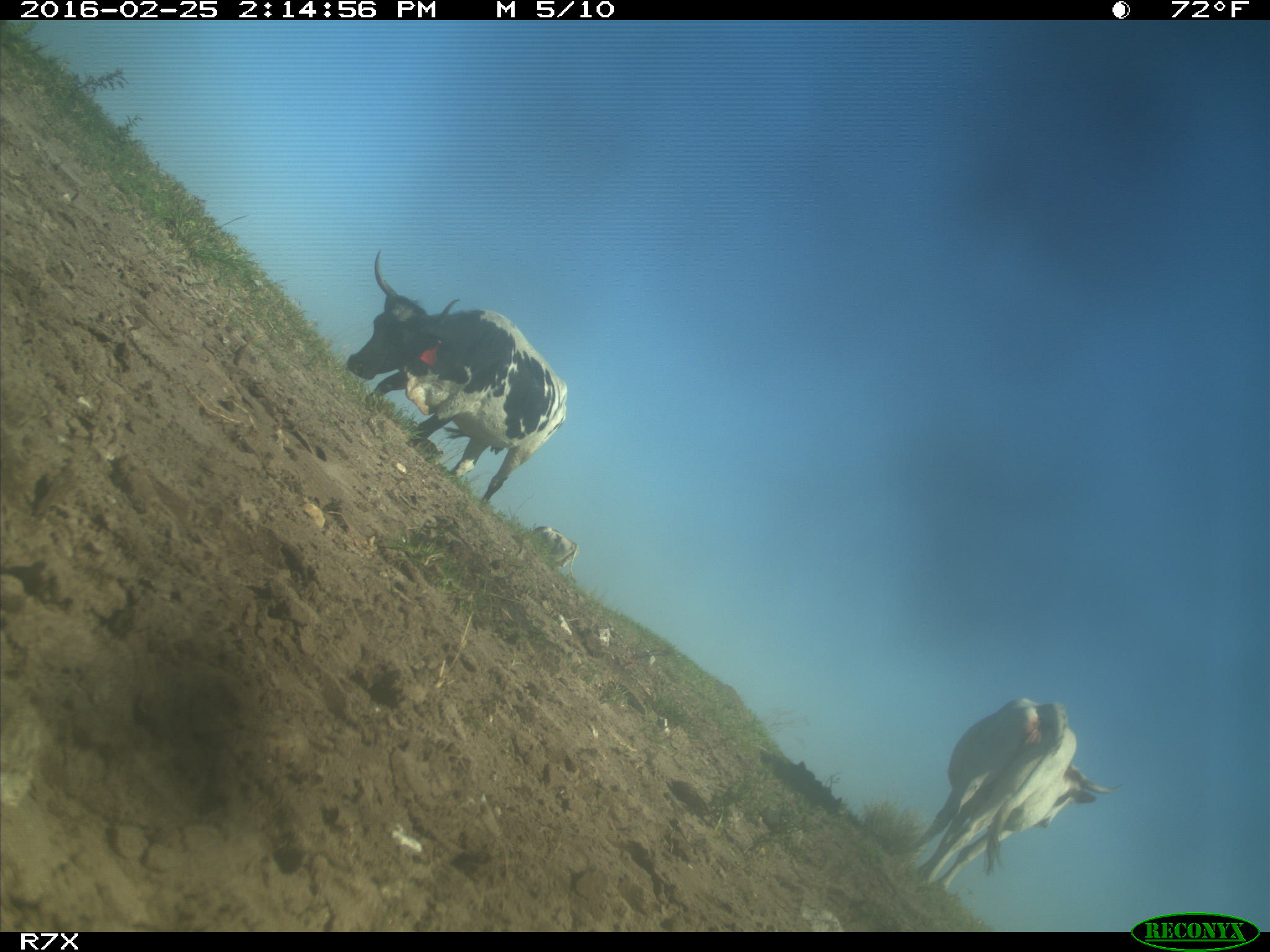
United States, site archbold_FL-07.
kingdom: Animalia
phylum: Chordata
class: Mammalia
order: Artiodactyla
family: Bovidae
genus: Bos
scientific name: Bos taurus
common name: domestic cow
Bos taurus (domestic cow).